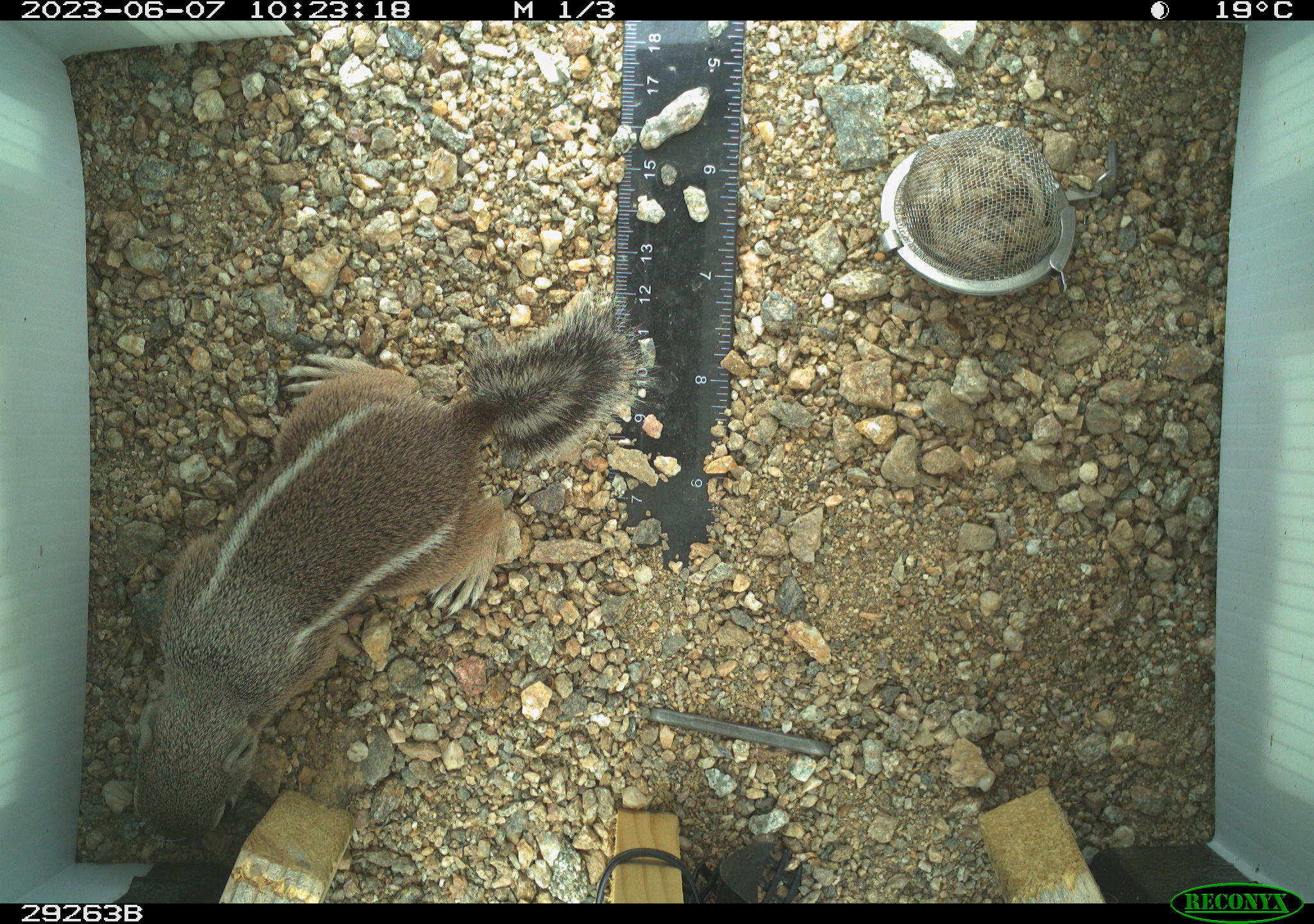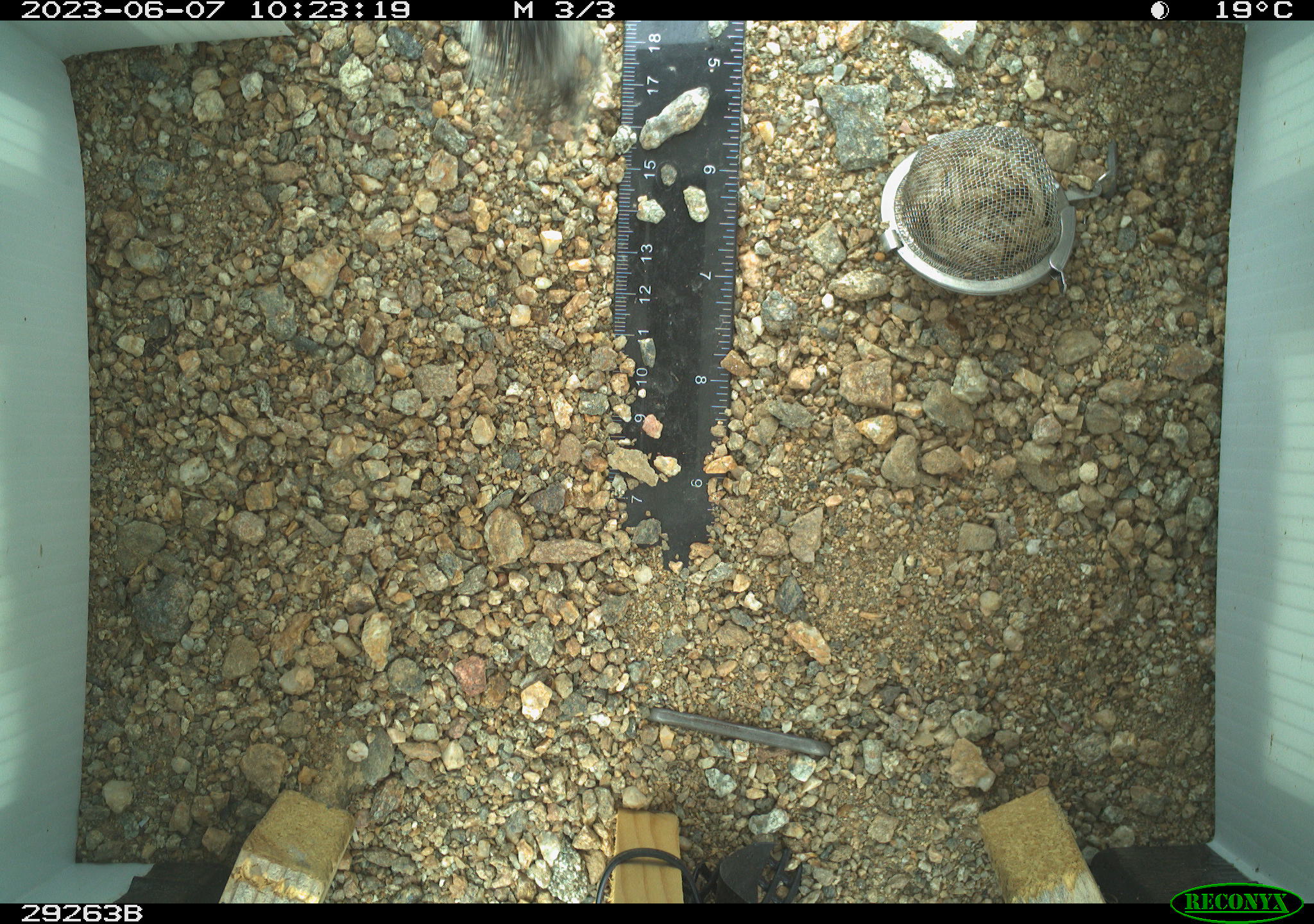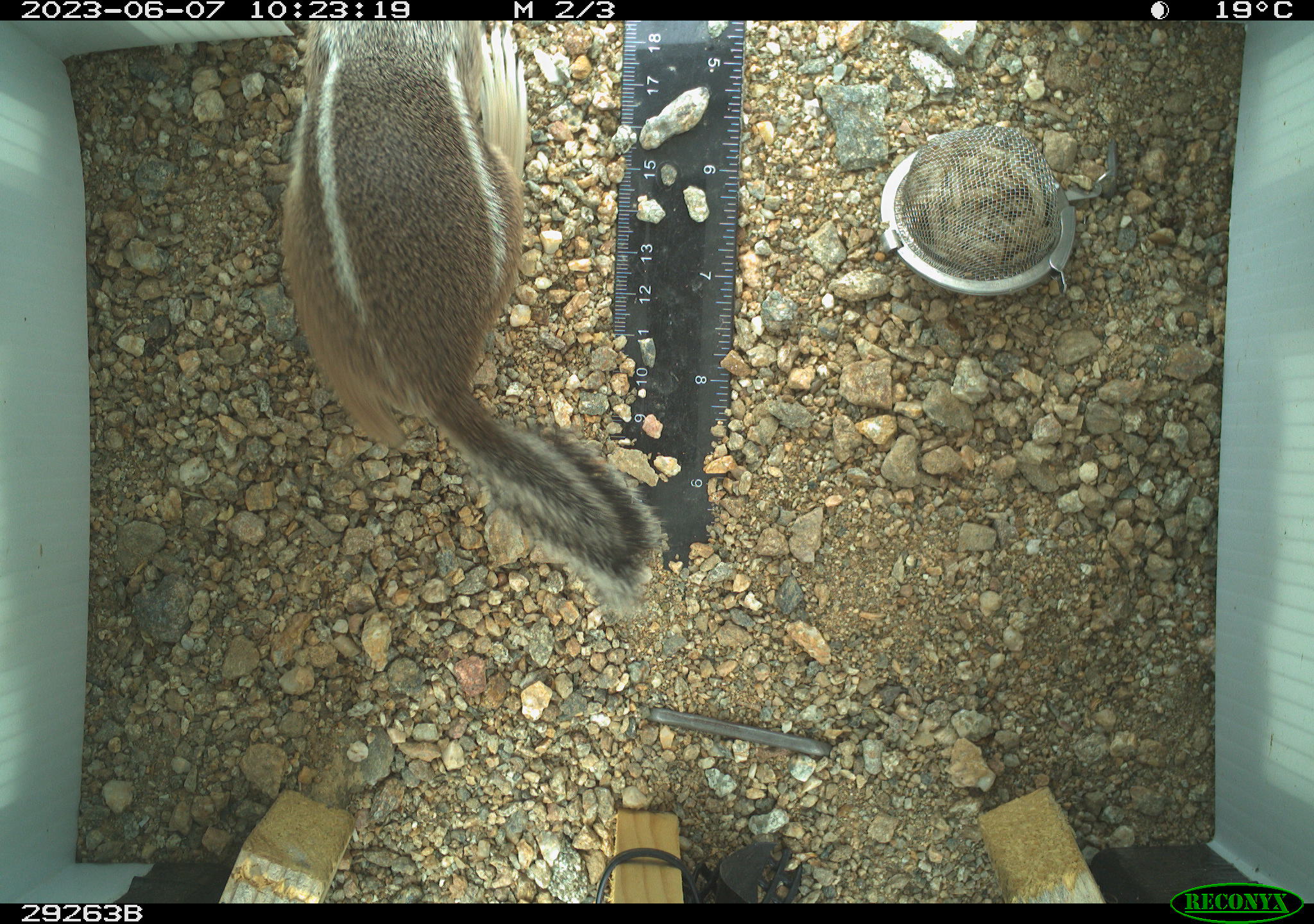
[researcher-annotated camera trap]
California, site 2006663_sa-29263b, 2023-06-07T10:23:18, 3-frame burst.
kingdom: Animalia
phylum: Chordata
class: Mammalia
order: Rodentia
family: Sciuridae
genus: Ammospermophilus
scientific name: Ammospermophilus leucurus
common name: white-tailed antelope squirrel